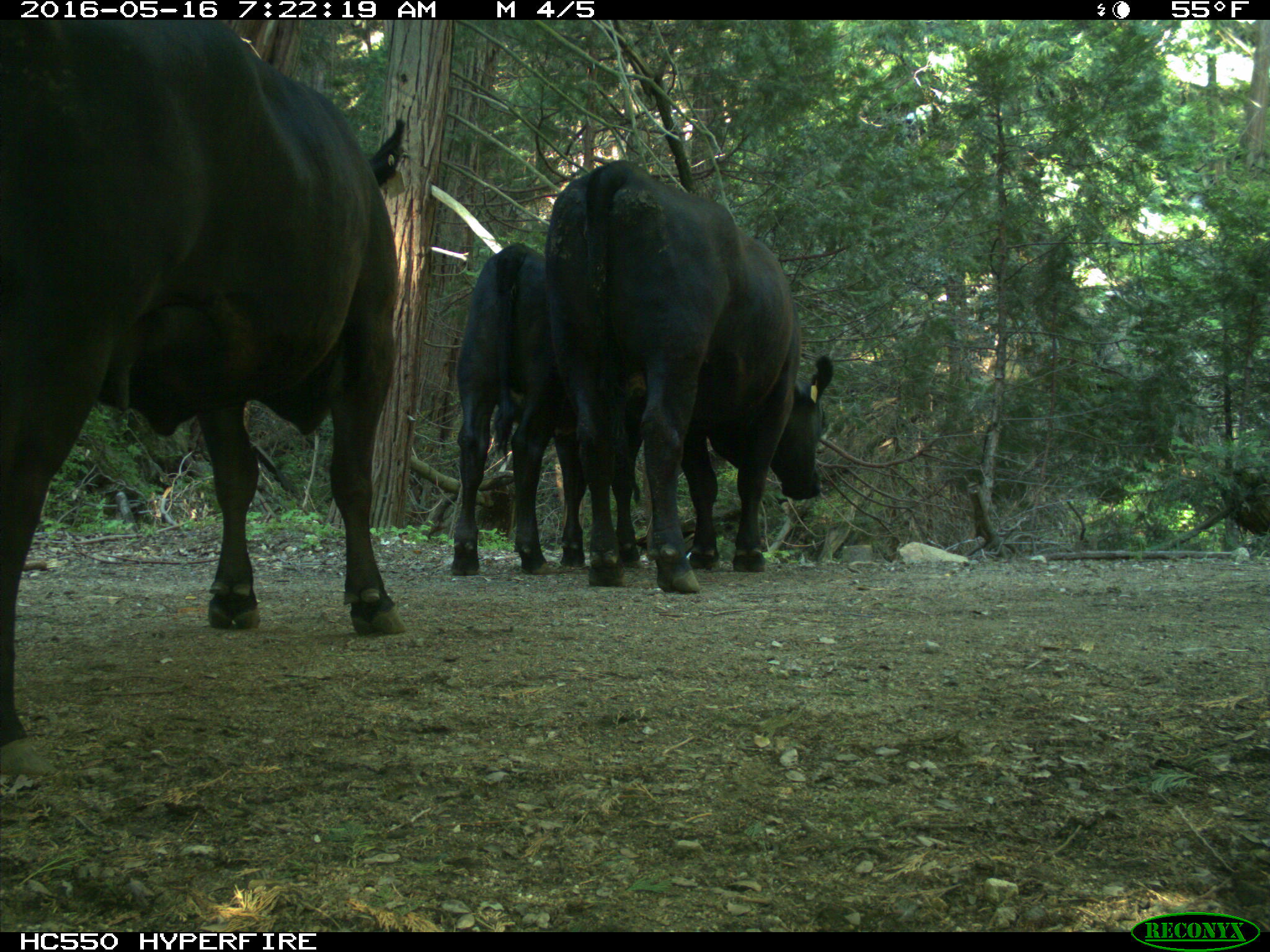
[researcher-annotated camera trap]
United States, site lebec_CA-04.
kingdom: Animalia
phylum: Chordata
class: Mammalia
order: Artiodactyla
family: Bovidae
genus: Bos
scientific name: Bos taurus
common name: domestic cow